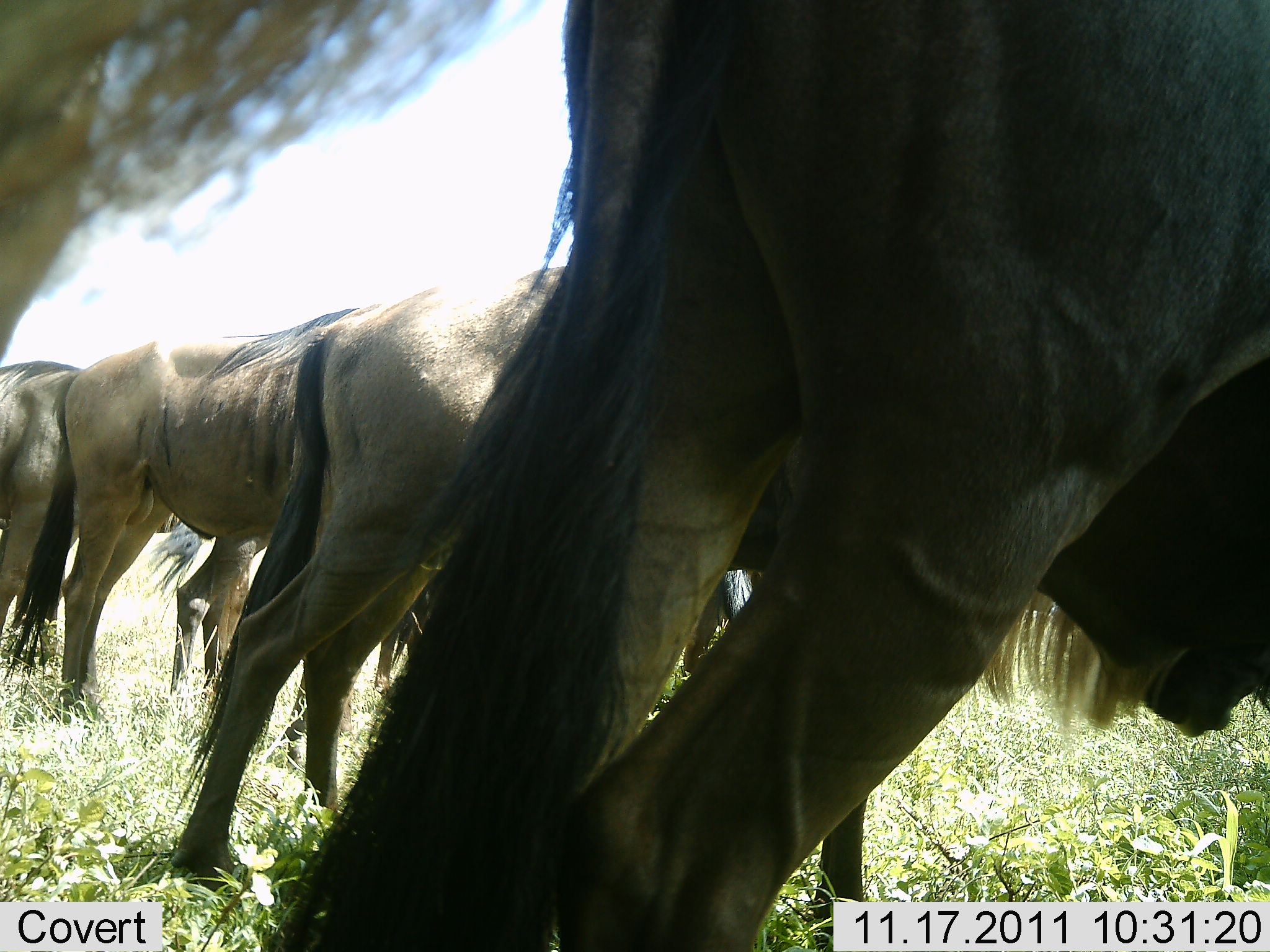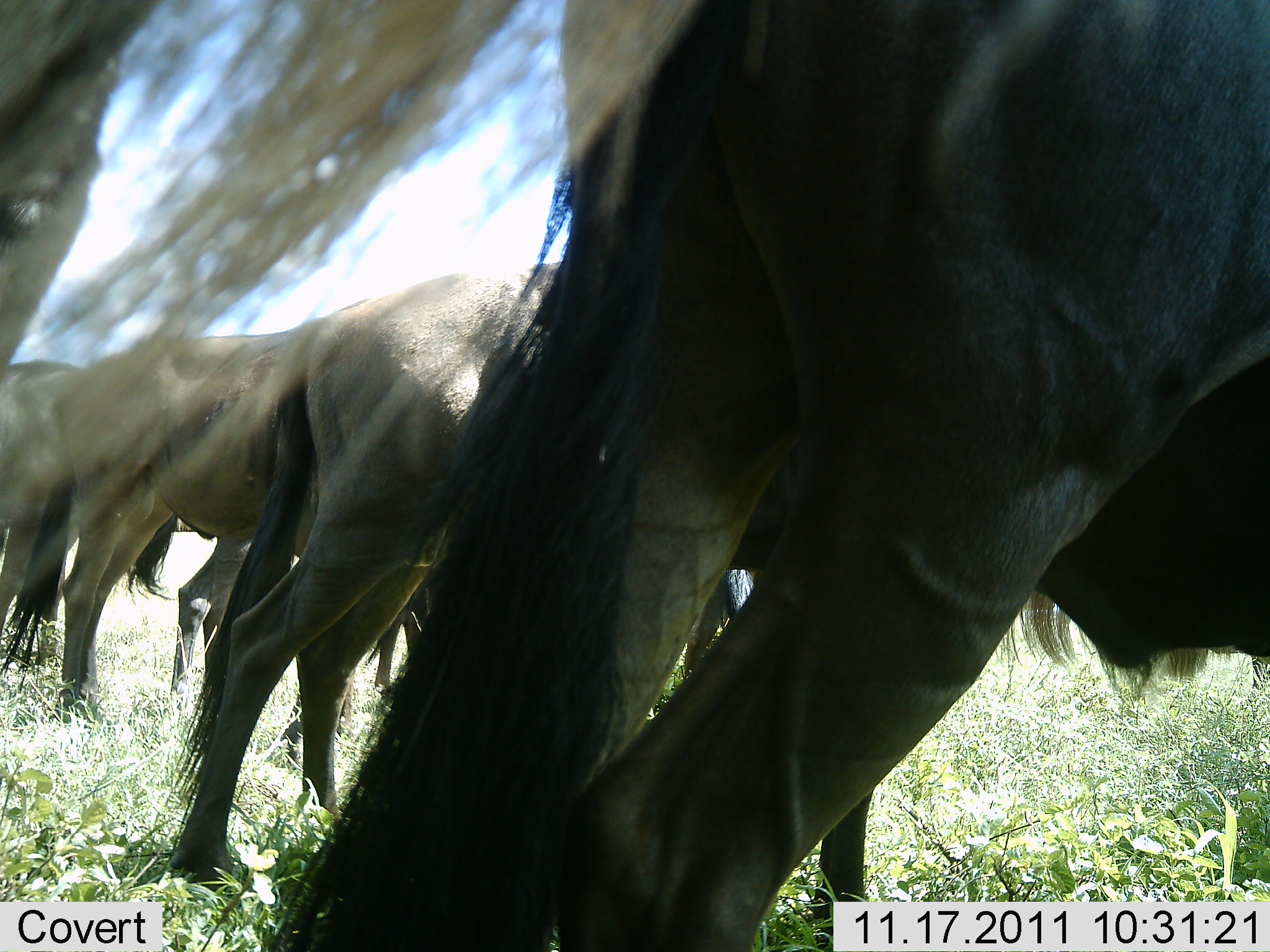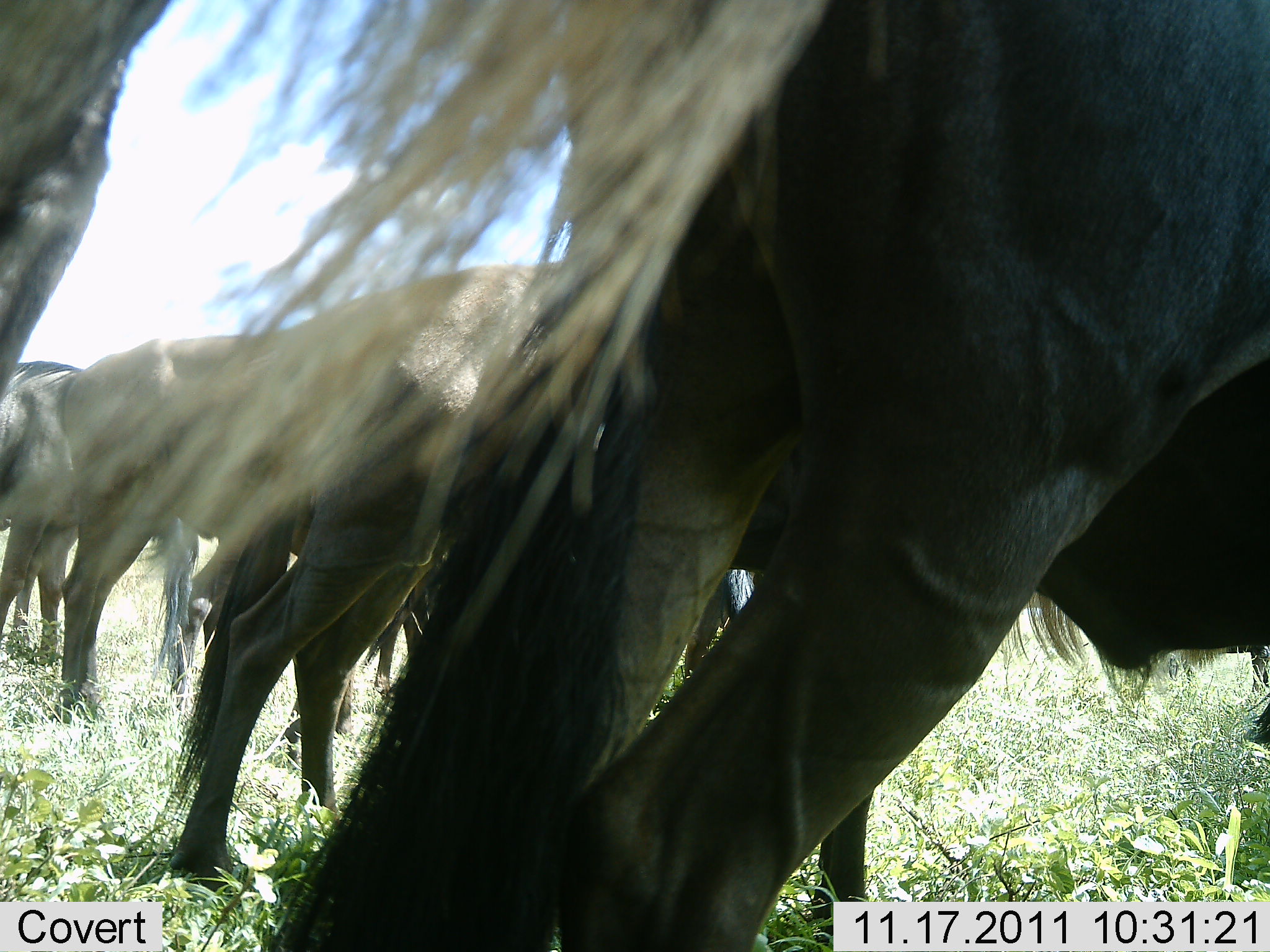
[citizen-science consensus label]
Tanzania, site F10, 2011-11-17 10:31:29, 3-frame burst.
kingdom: Animalia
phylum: Chordata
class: Mammalia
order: Artiodactyla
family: Bovidae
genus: Connochaetes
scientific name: Connochaetes taurinus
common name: blue wildebeest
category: wildebeest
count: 4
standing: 92%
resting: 0%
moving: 0%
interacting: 0%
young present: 0%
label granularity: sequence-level